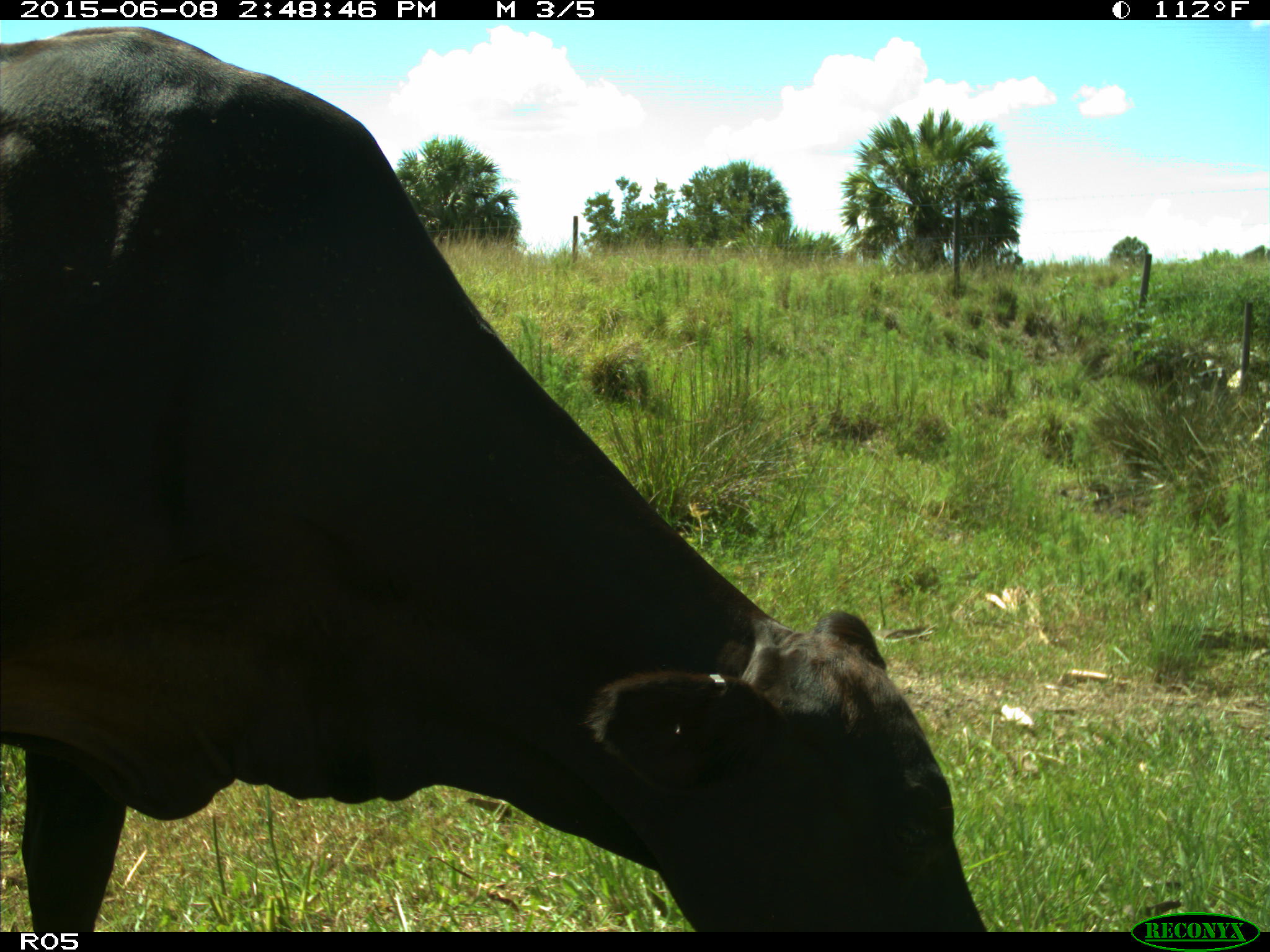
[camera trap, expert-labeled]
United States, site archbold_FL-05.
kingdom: Animalia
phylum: Chordata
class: Mammalia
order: Artiodactyla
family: Bovidae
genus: Bos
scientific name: Bos taurus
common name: domestic cow